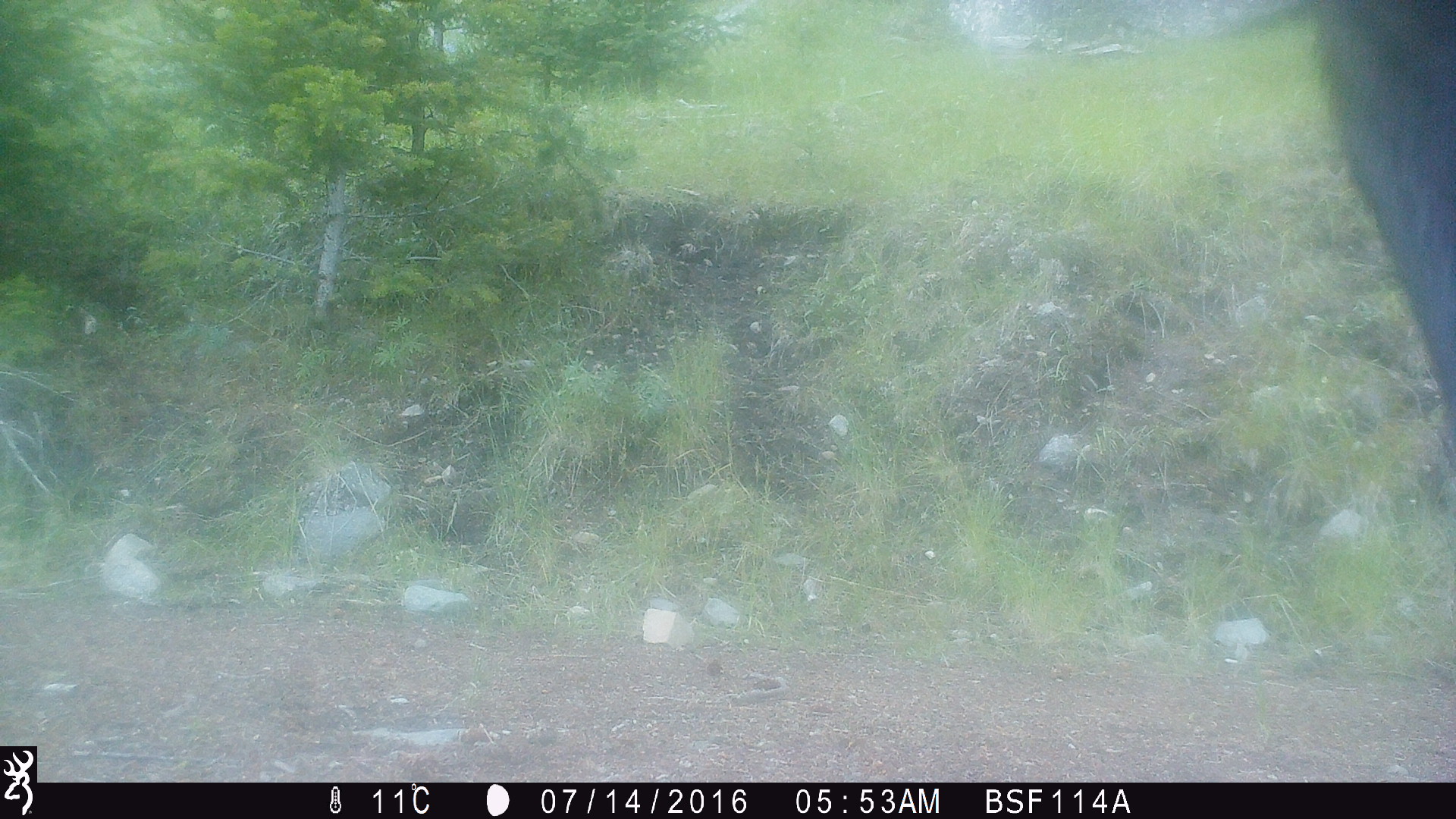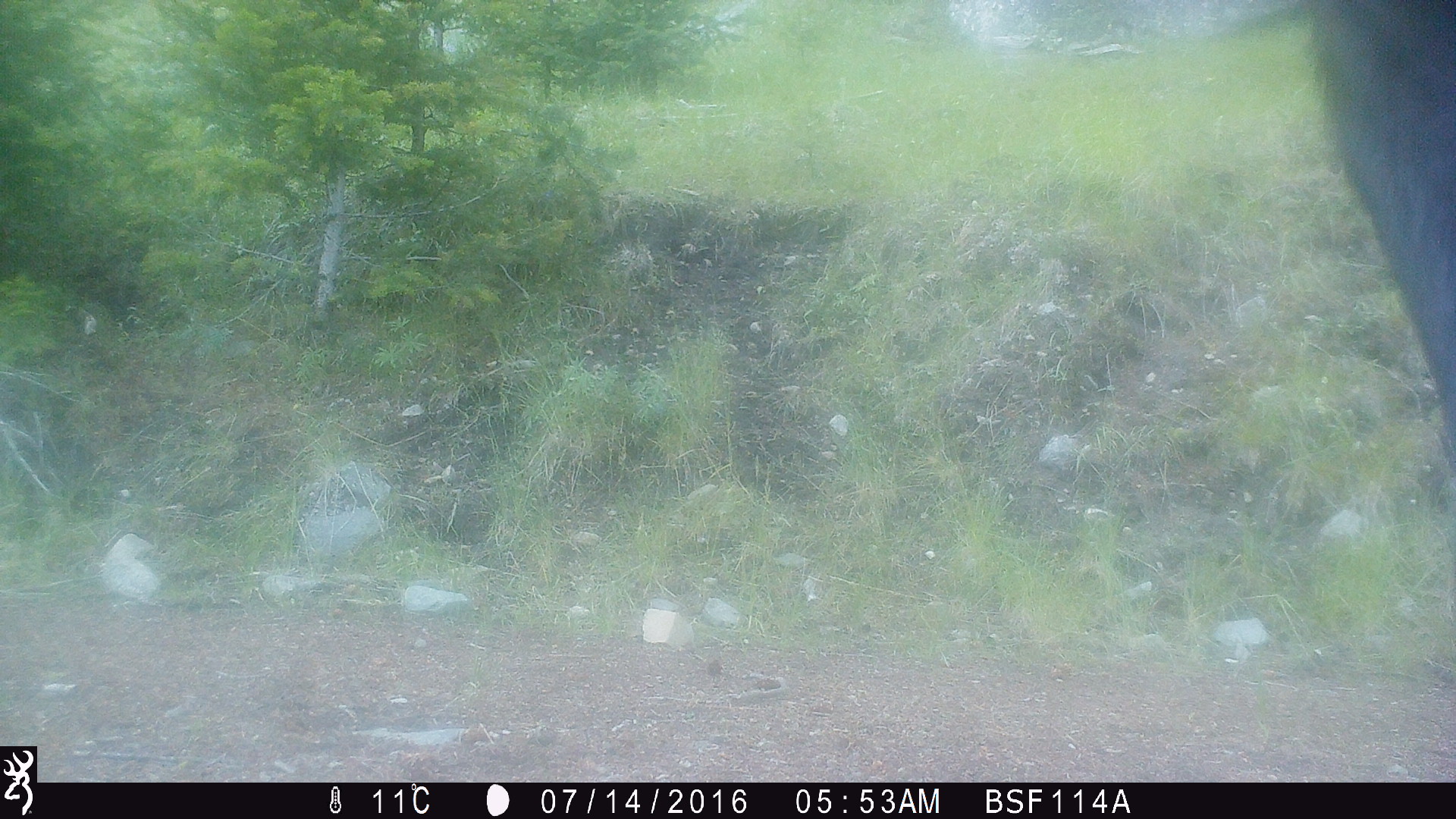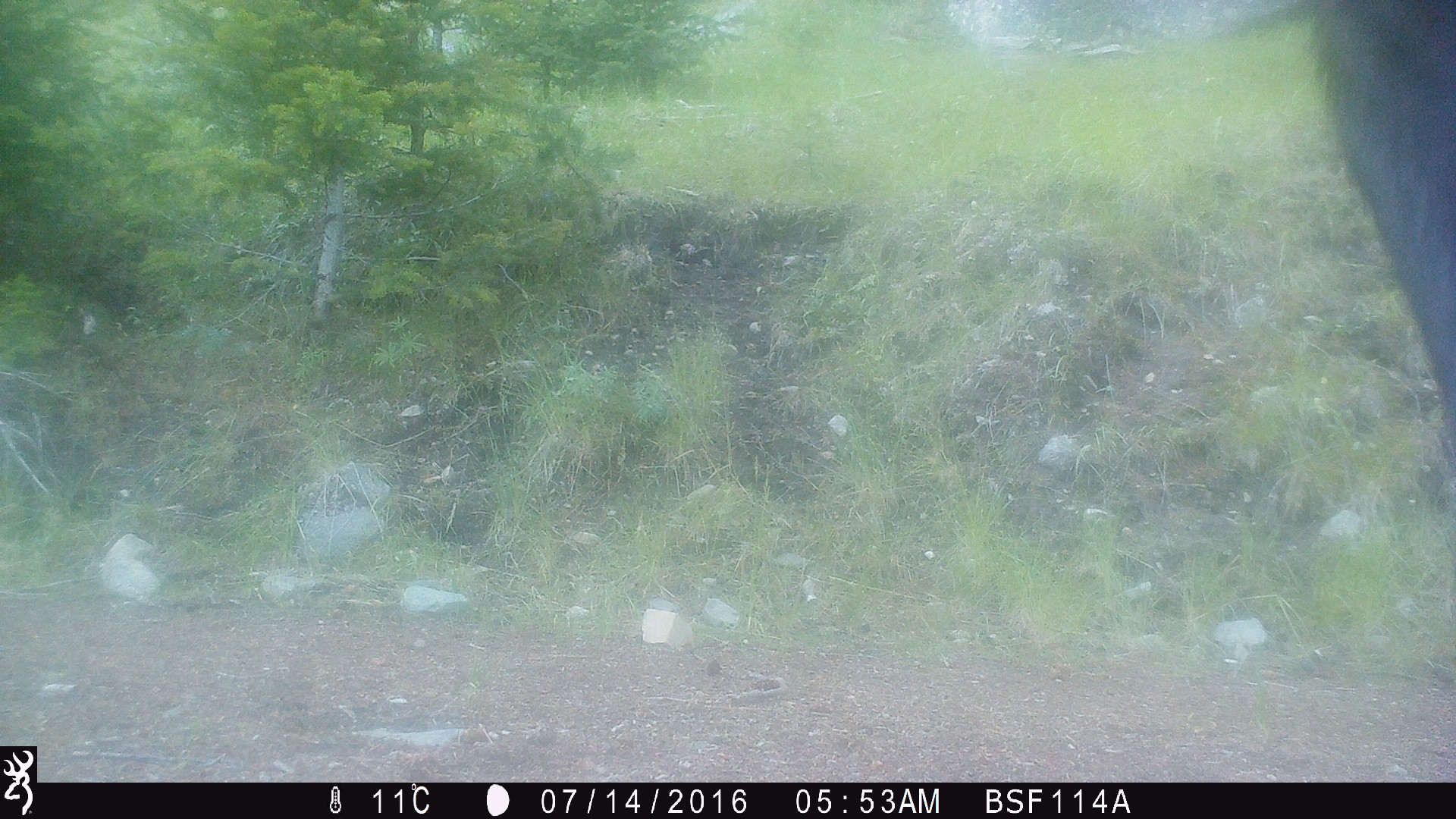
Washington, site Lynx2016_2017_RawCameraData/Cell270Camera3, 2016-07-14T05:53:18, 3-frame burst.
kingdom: Animalia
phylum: Chordata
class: Mammalia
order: Artiodactyla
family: Bovidae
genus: Bos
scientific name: Bos taurus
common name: domestic cattle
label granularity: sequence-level